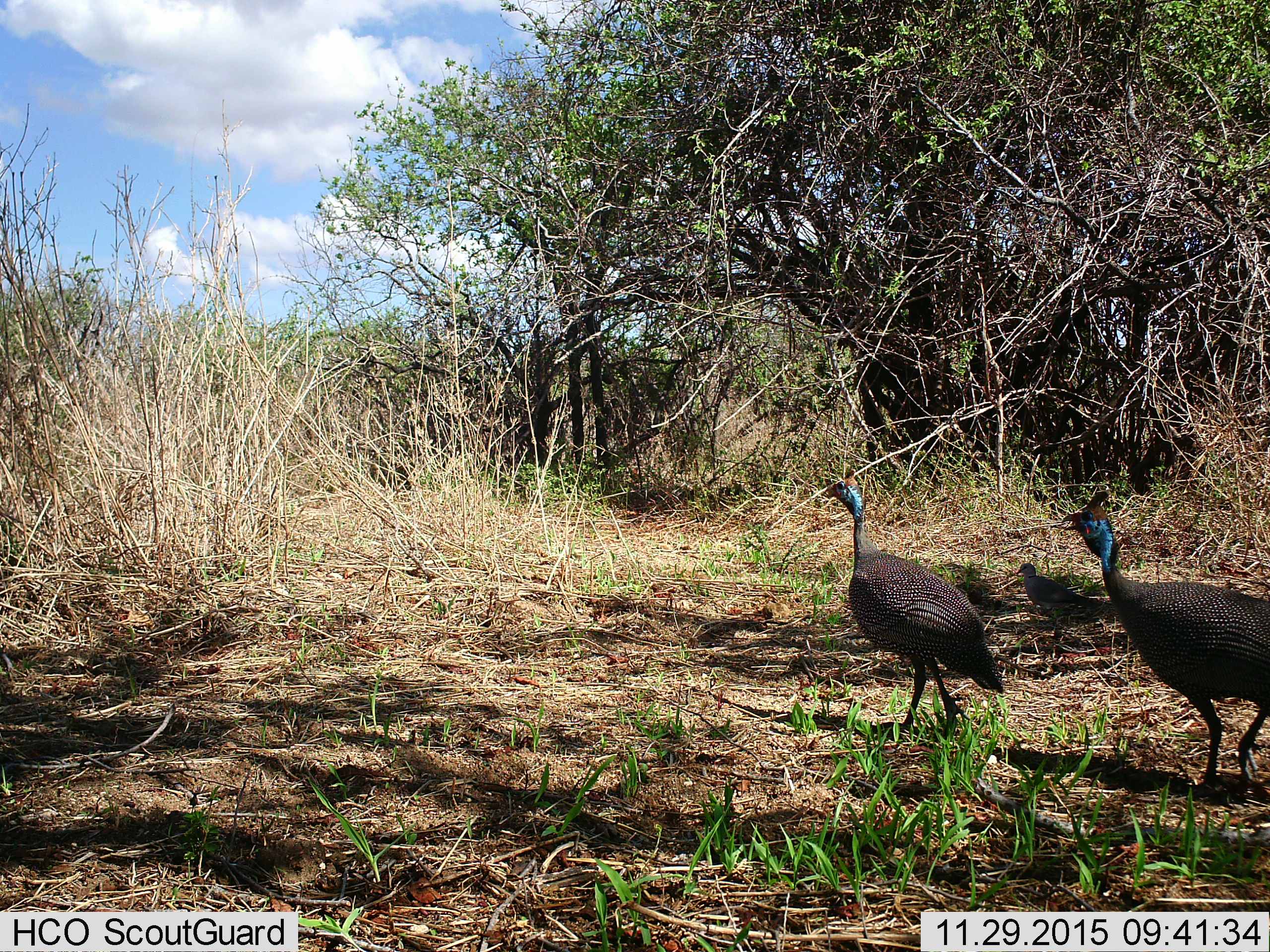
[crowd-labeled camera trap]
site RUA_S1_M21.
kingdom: Animalia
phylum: Chordata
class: Aves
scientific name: Aves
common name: bird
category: birdother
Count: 1.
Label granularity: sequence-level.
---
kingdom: Animalia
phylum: Chordata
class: Aves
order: Galliformes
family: Numididae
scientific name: Numididae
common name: guineafowl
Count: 2.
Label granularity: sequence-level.